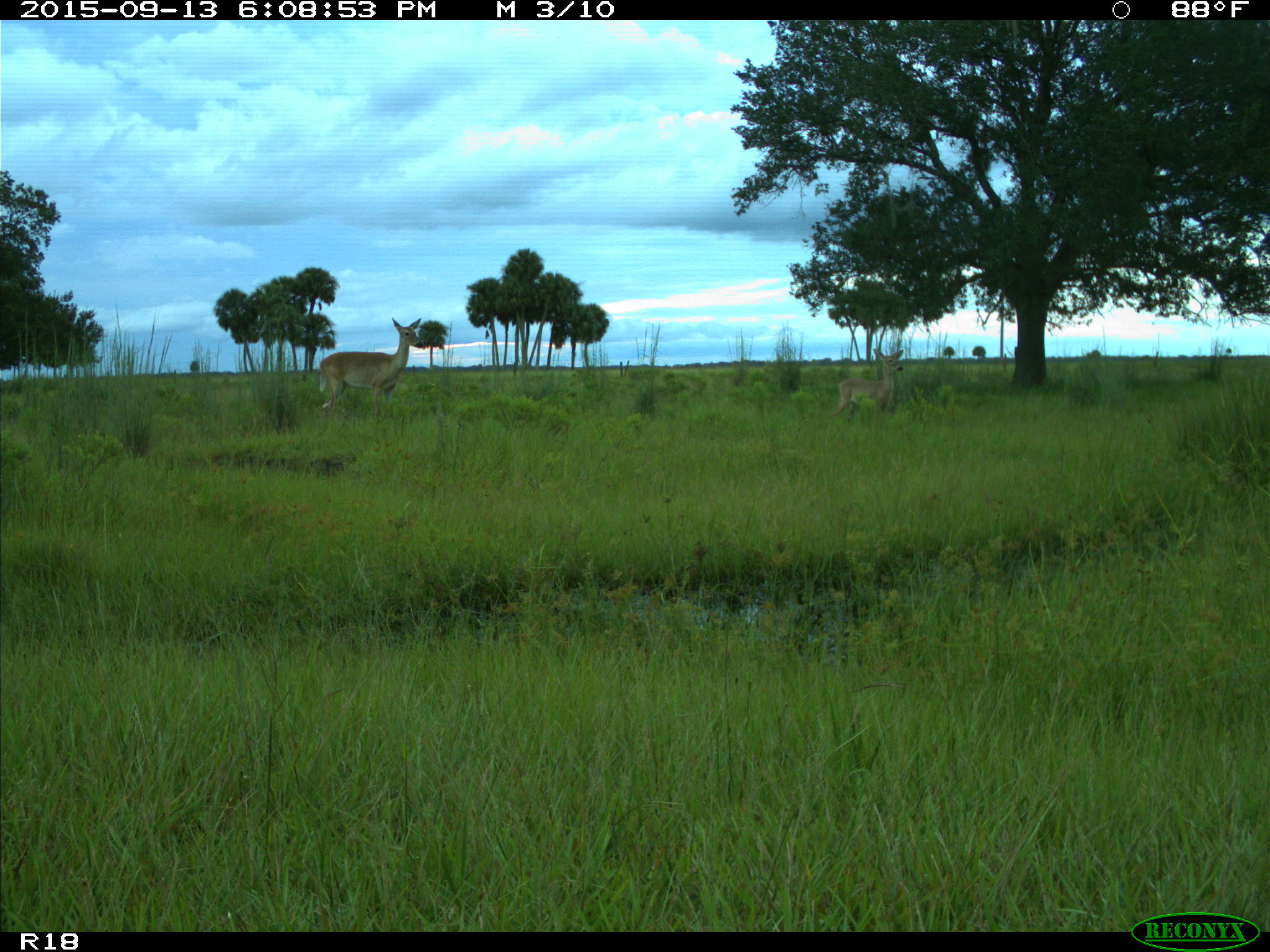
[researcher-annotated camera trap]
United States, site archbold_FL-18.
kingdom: Animalia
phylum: Chordata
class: Mammalia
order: Artiodactyla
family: Cervidae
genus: Odocoileus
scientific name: Odocoileus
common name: deer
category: unidentified deer